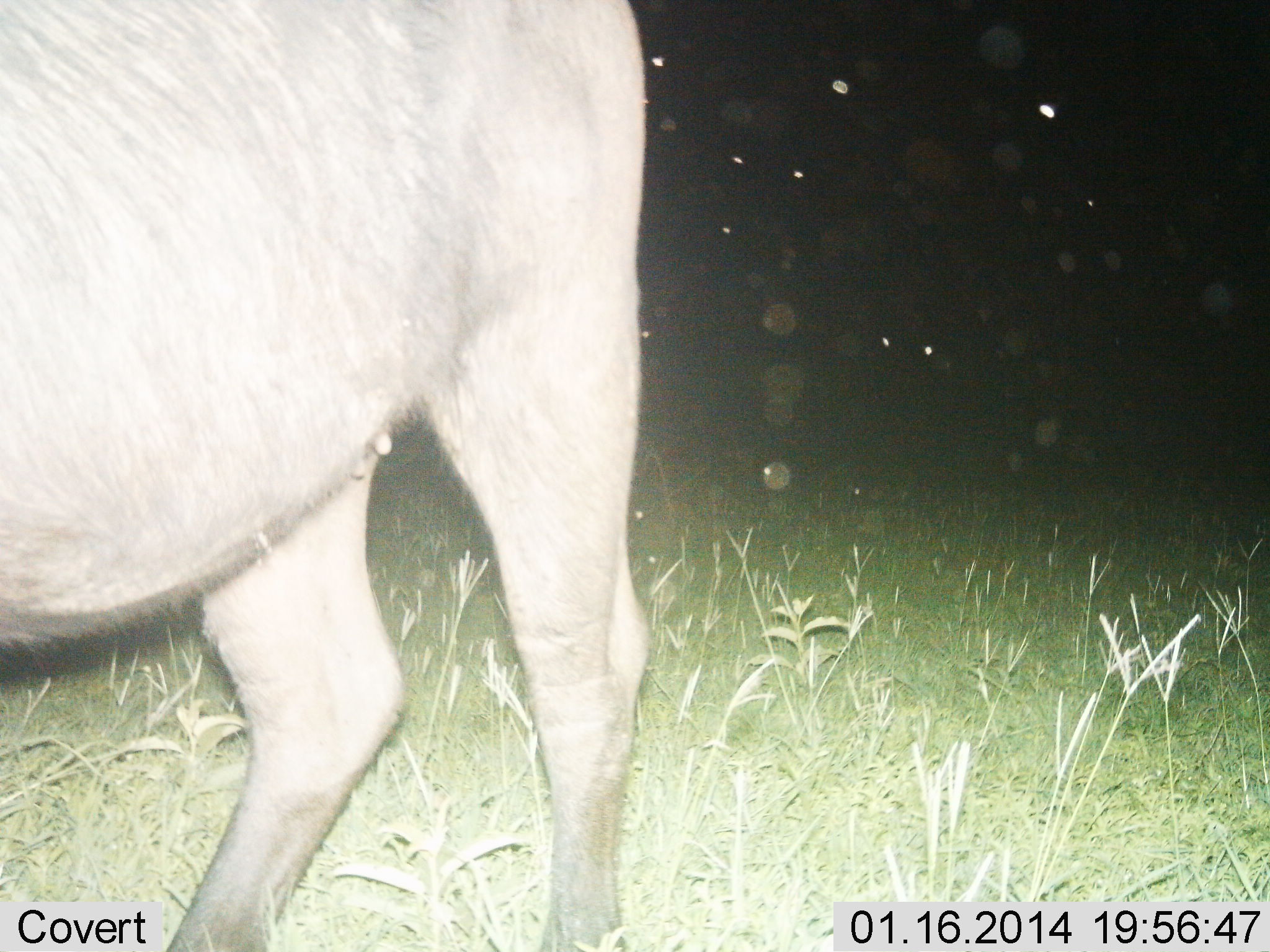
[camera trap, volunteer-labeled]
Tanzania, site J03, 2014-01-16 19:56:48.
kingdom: Animalia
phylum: Chordata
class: Mammalia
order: Artiodactyla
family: Bovidae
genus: Connochaetes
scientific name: Connochaetes taurinus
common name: blue wildebeest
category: wildebeest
Wildebeest (blue wildebeest) (Connochaetes taurinus), count 1. Behavior (volunteer vote fractions): standing 80%, resting 0%, moving 20%, interacting 0%. Young present (vote fraction): 0%. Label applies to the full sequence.